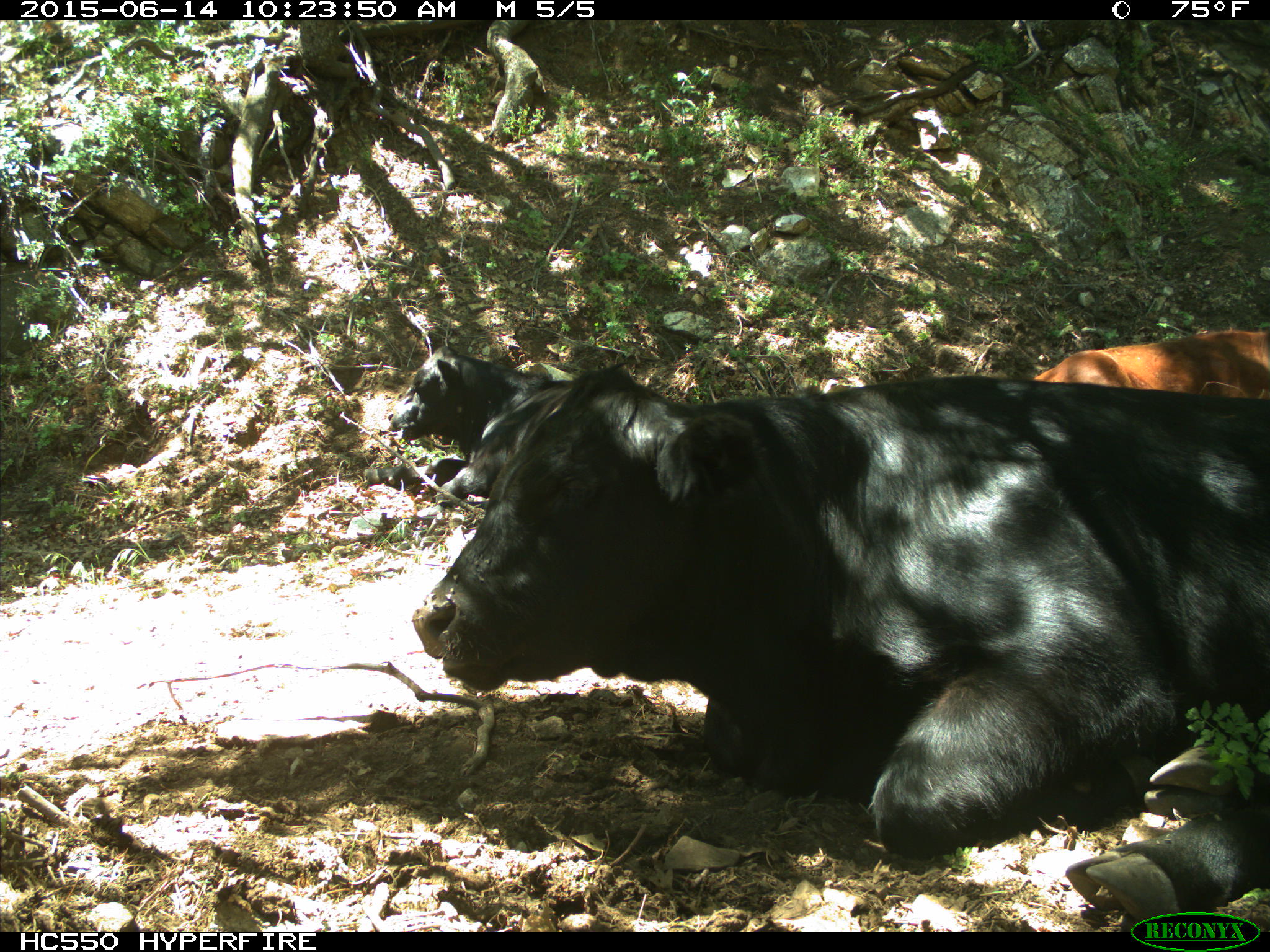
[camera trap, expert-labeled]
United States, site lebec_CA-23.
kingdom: Animalia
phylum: Chordata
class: Mammalia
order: Artiodactyla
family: Bovidae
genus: Bos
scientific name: Bos taurus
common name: domestic cow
Bos taurus (domestic cow).